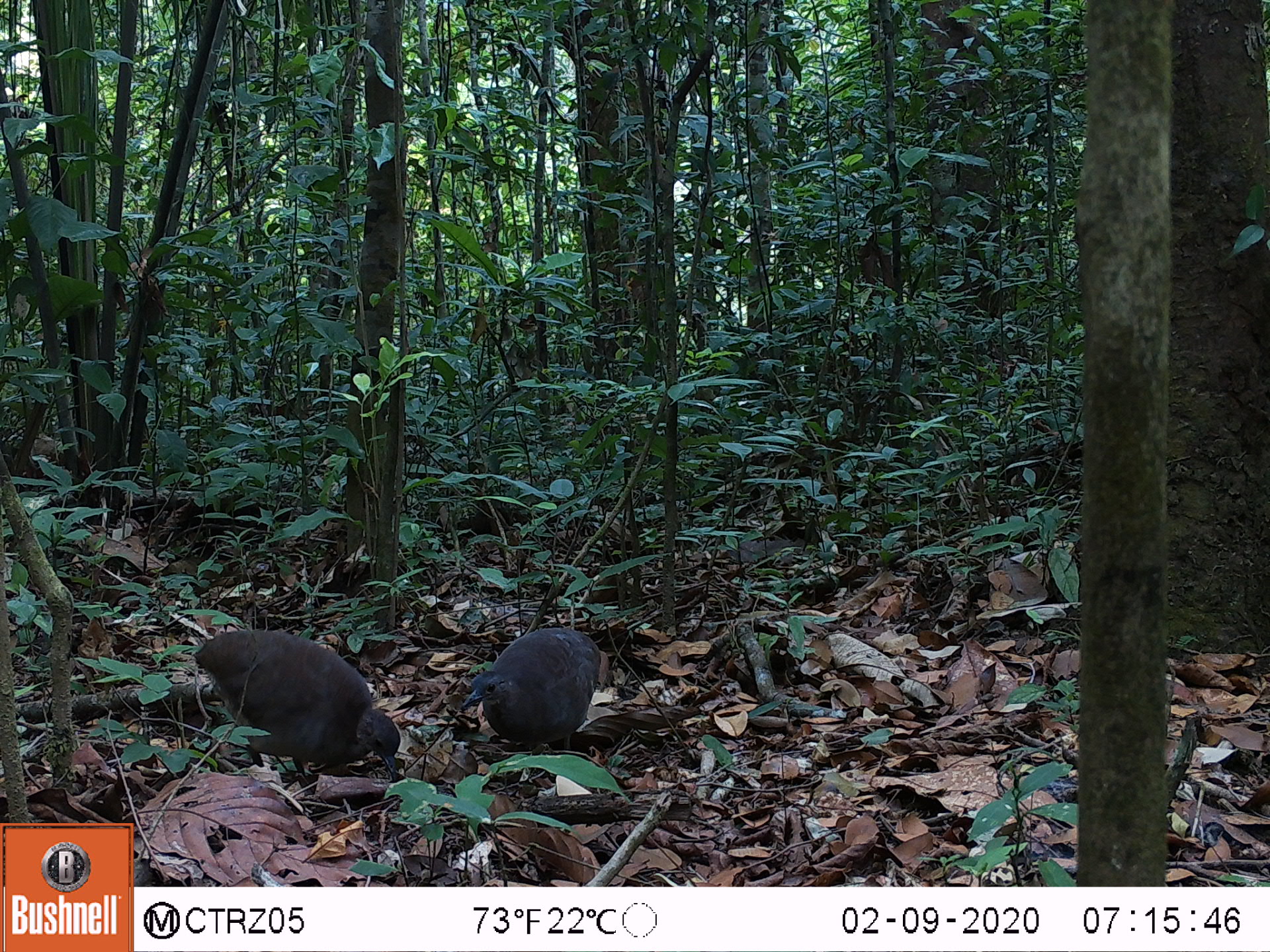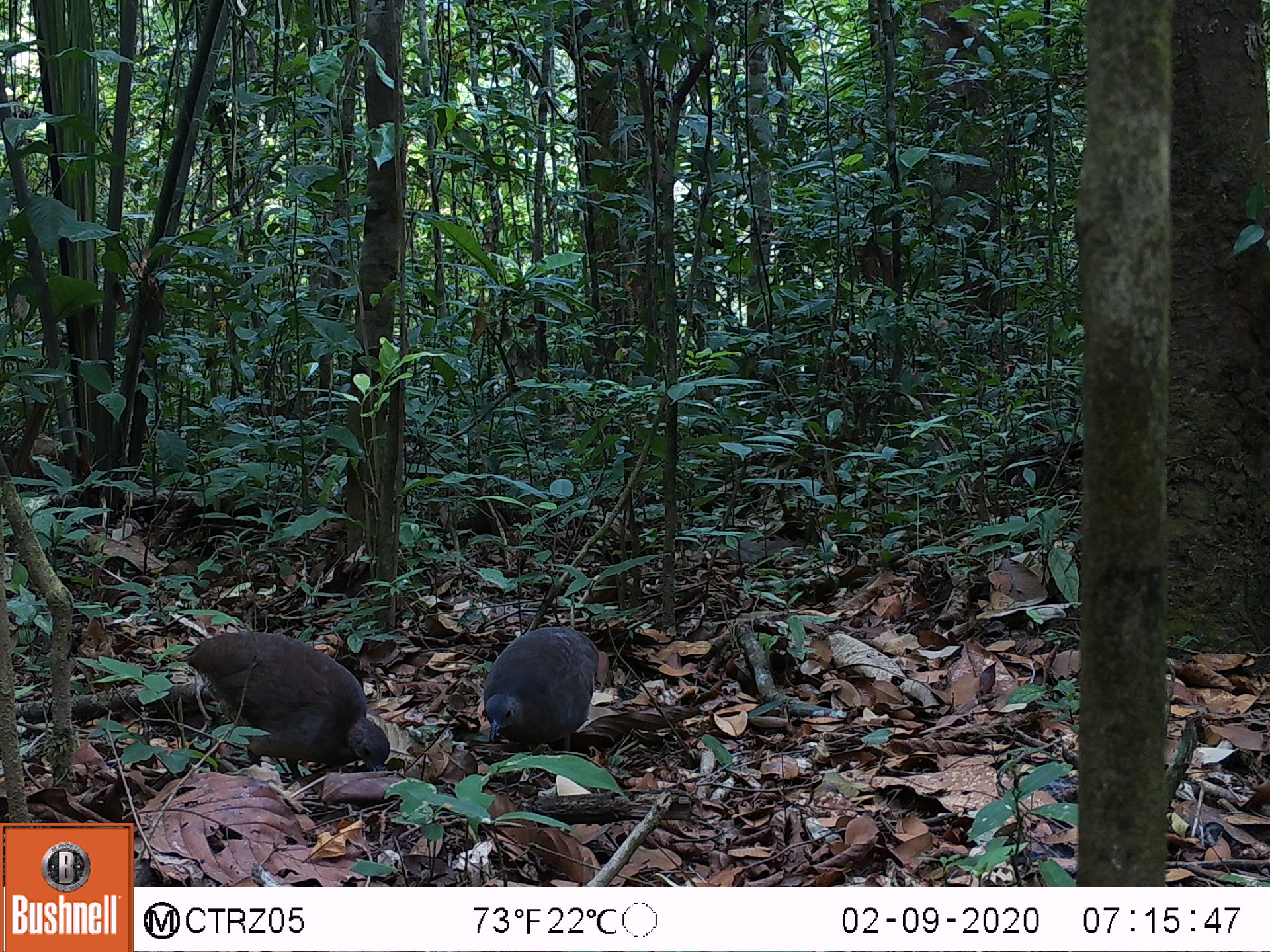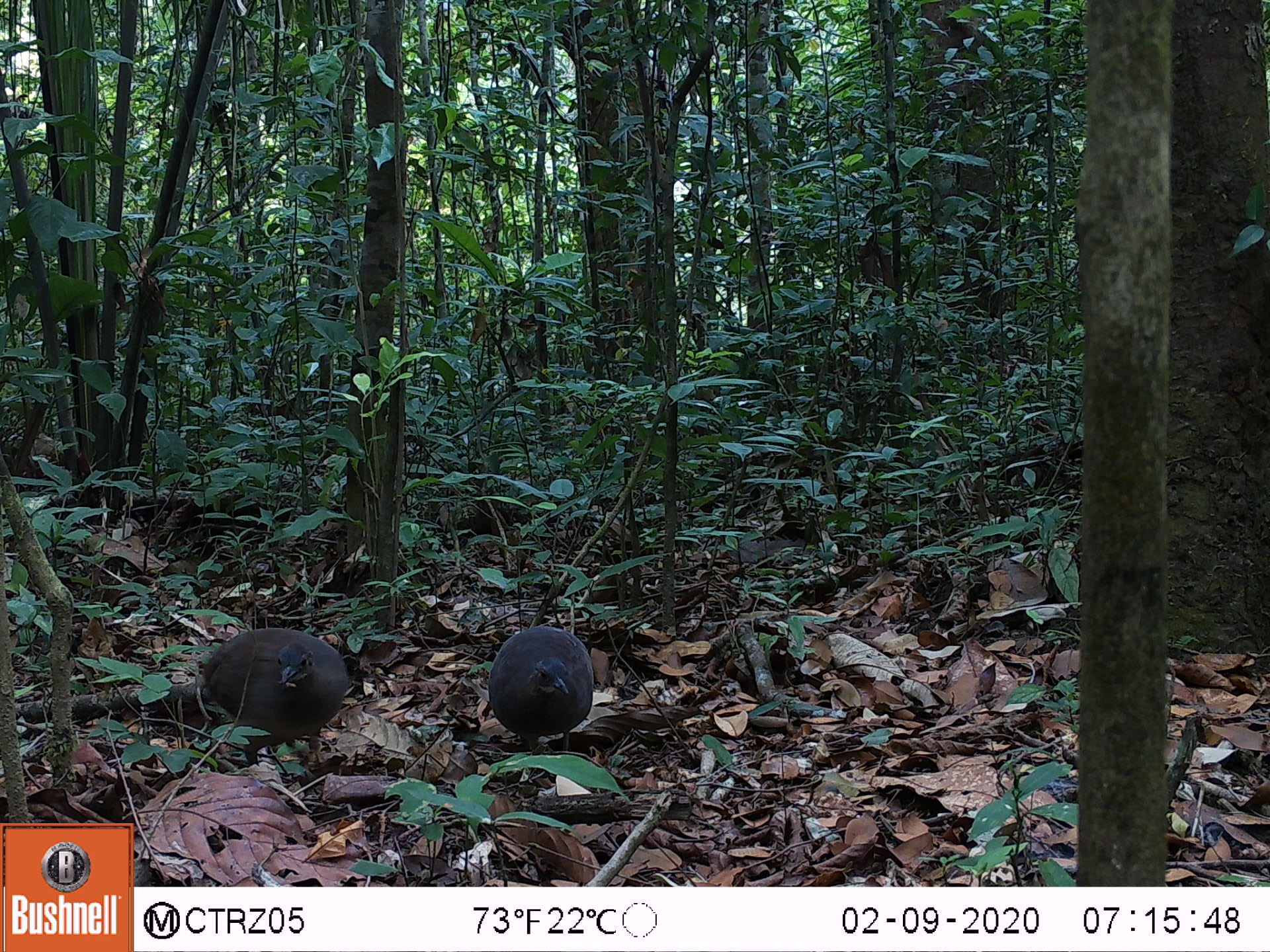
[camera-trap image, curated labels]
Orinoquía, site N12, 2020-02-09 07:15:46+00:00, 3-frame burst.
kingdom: Animalia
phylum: Chordata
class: Aves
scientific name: Aves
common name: bird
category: unknown bird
Unknown bird (bird) (Aves).